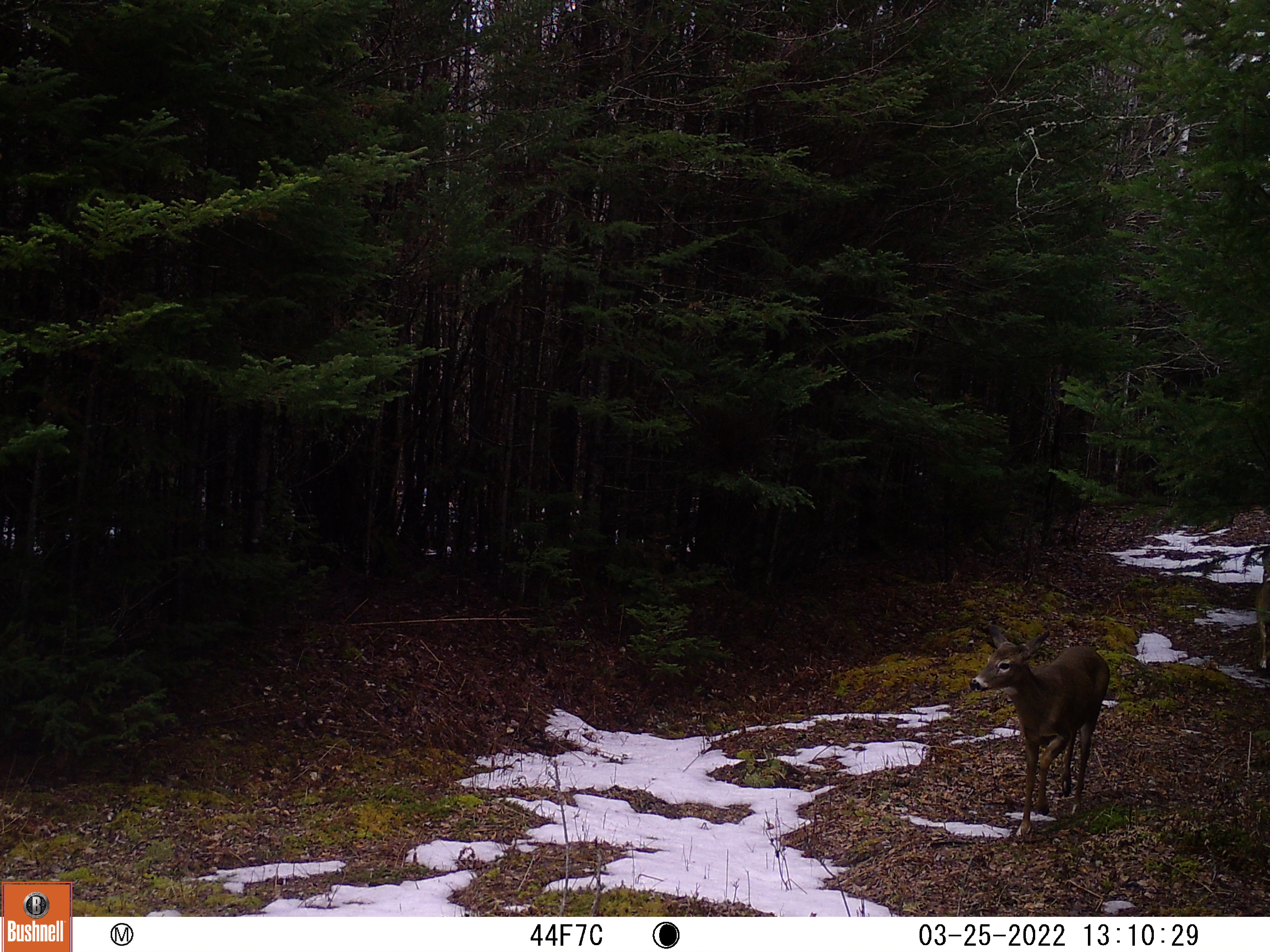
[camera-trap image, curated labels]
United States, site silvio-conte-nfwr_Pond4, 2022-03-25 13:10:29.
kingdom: Animalia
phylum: Chordata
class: Mammalia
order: Artiodactyla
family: Cervidae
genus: Odocoileus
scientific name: Odocoileus virginianus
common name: white-tailed deer